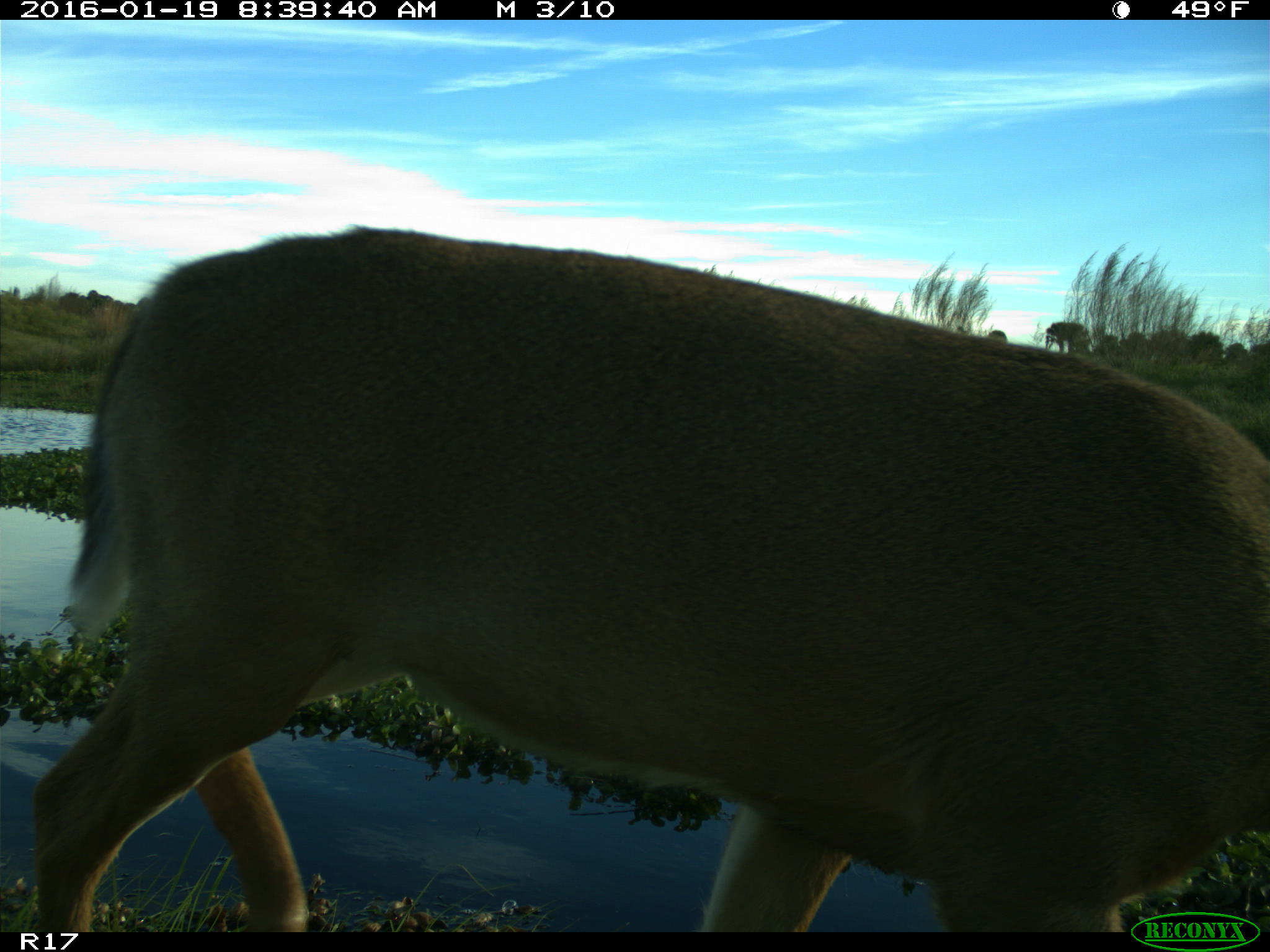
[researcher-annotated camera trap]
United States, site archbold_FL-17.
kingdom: Animalia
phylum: Chordata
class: Mammalia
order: Artiodactyla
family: Cervidae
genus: Odocoileus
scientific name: Odocoileus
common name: deer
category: unidentified deer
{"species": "unidentified deer (deer) (Odocoileus)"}